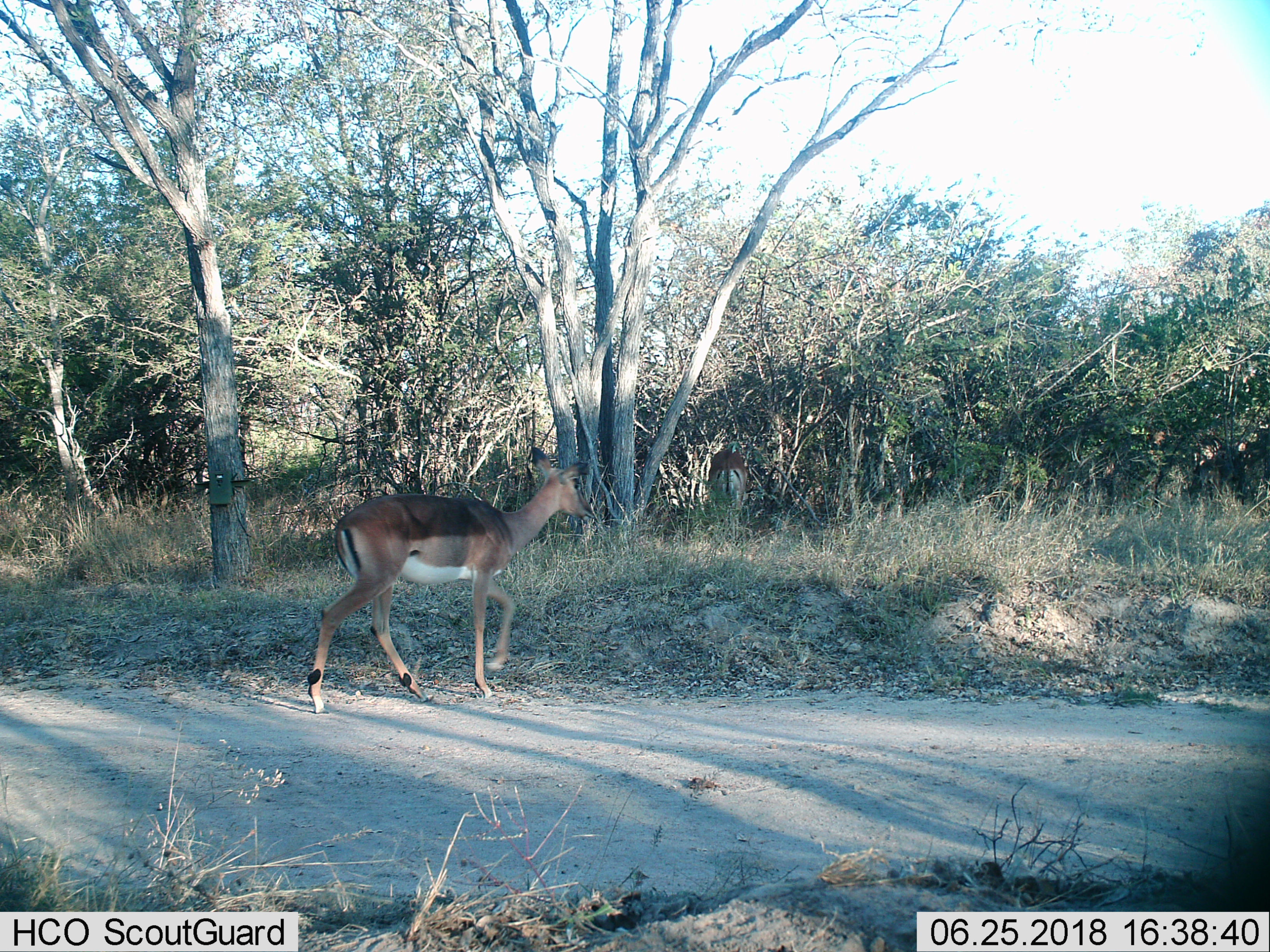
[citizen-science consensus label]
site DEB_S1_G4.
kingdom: Animalia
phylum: Chordata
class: Mammalia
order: Artiodactyla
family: Bovidae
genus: Aepyceros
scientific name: Aepyceros melampus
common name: impala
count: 2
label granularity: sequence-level